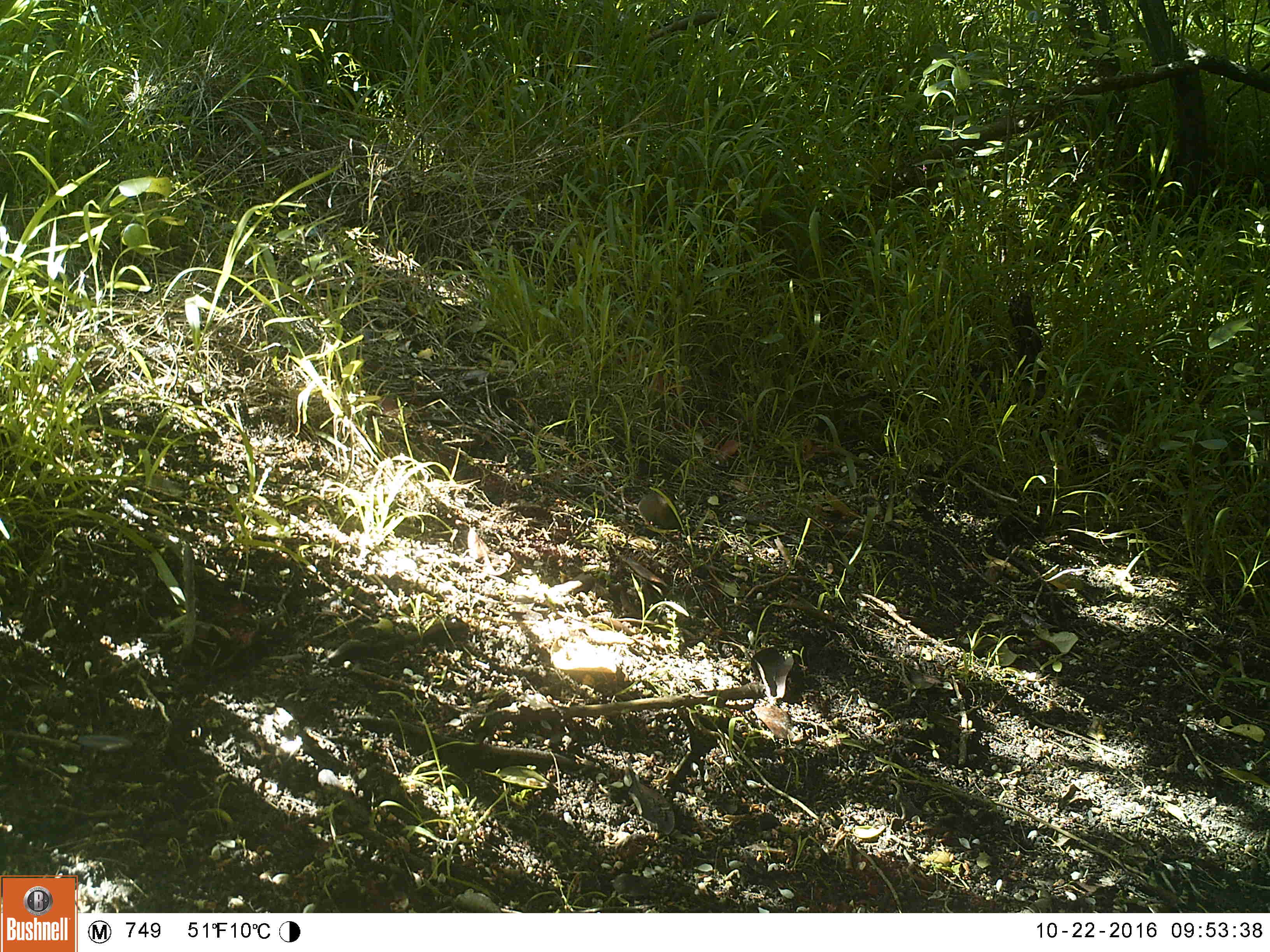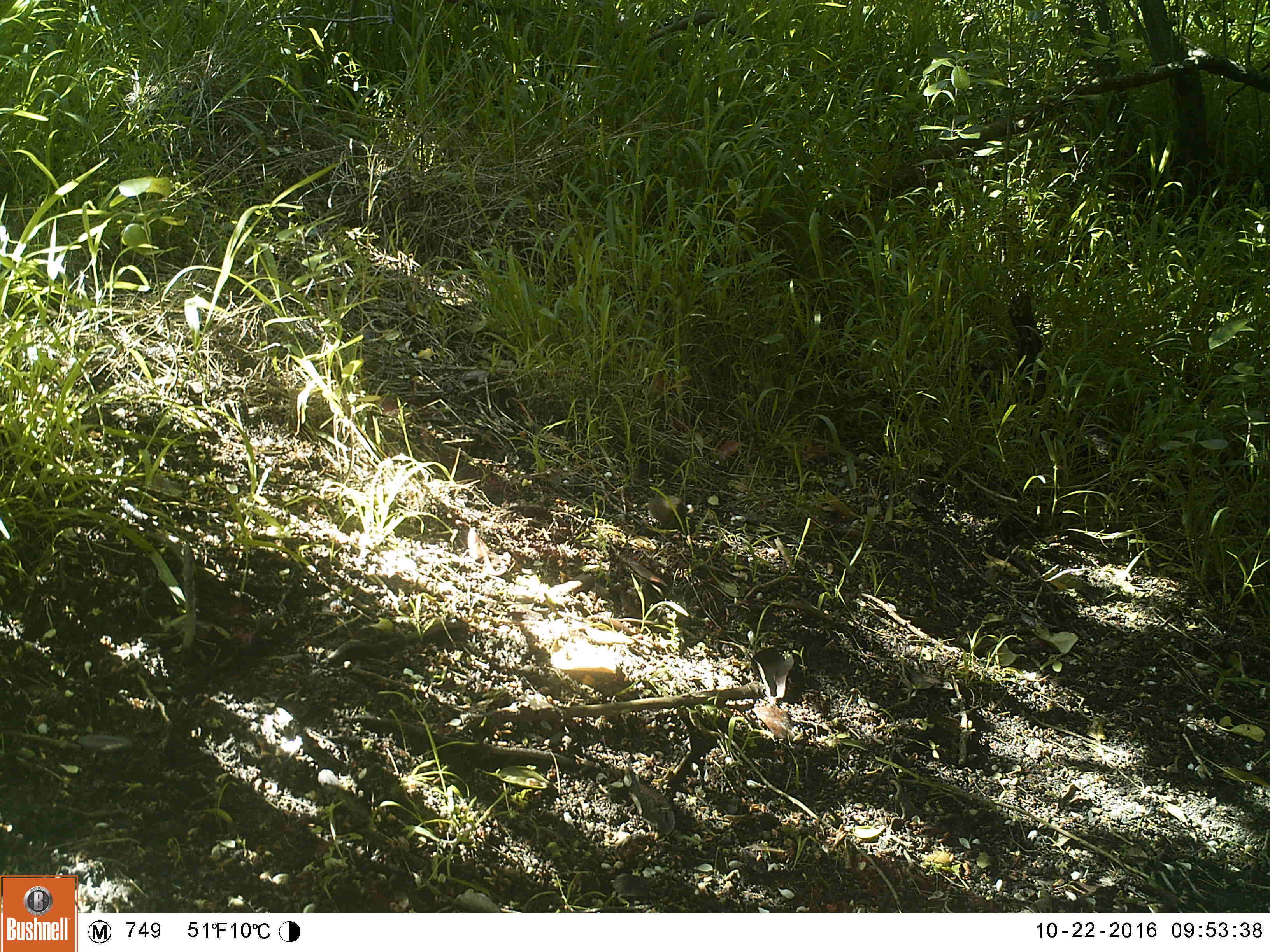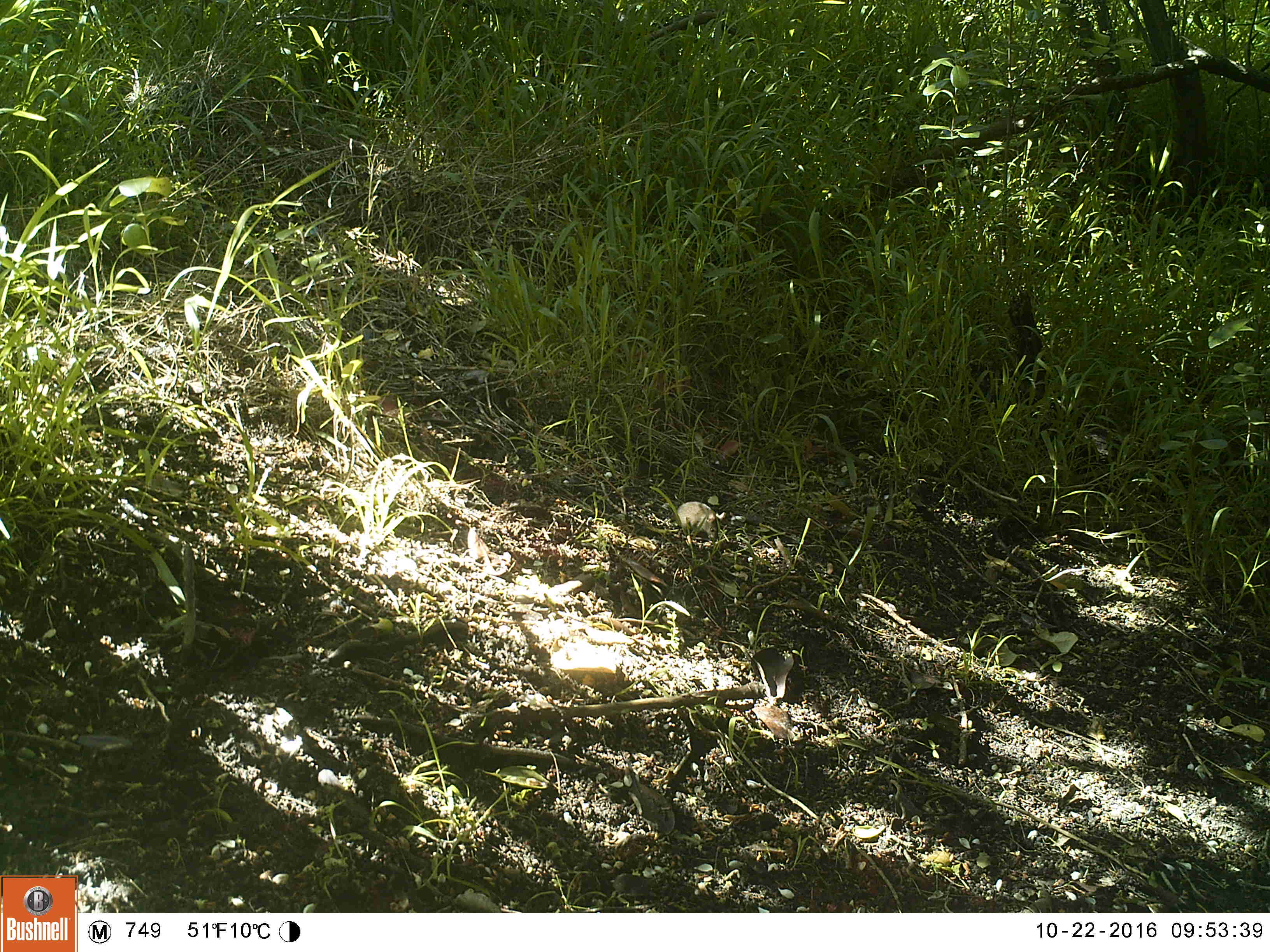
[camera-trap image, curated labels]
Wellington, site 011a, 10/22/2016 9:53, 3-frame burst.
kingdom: Animalia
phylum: Chordata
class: Mammalia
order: Rodentia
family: Muridae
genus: Mus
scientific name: Mus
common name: mouse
Mouse (Mus).